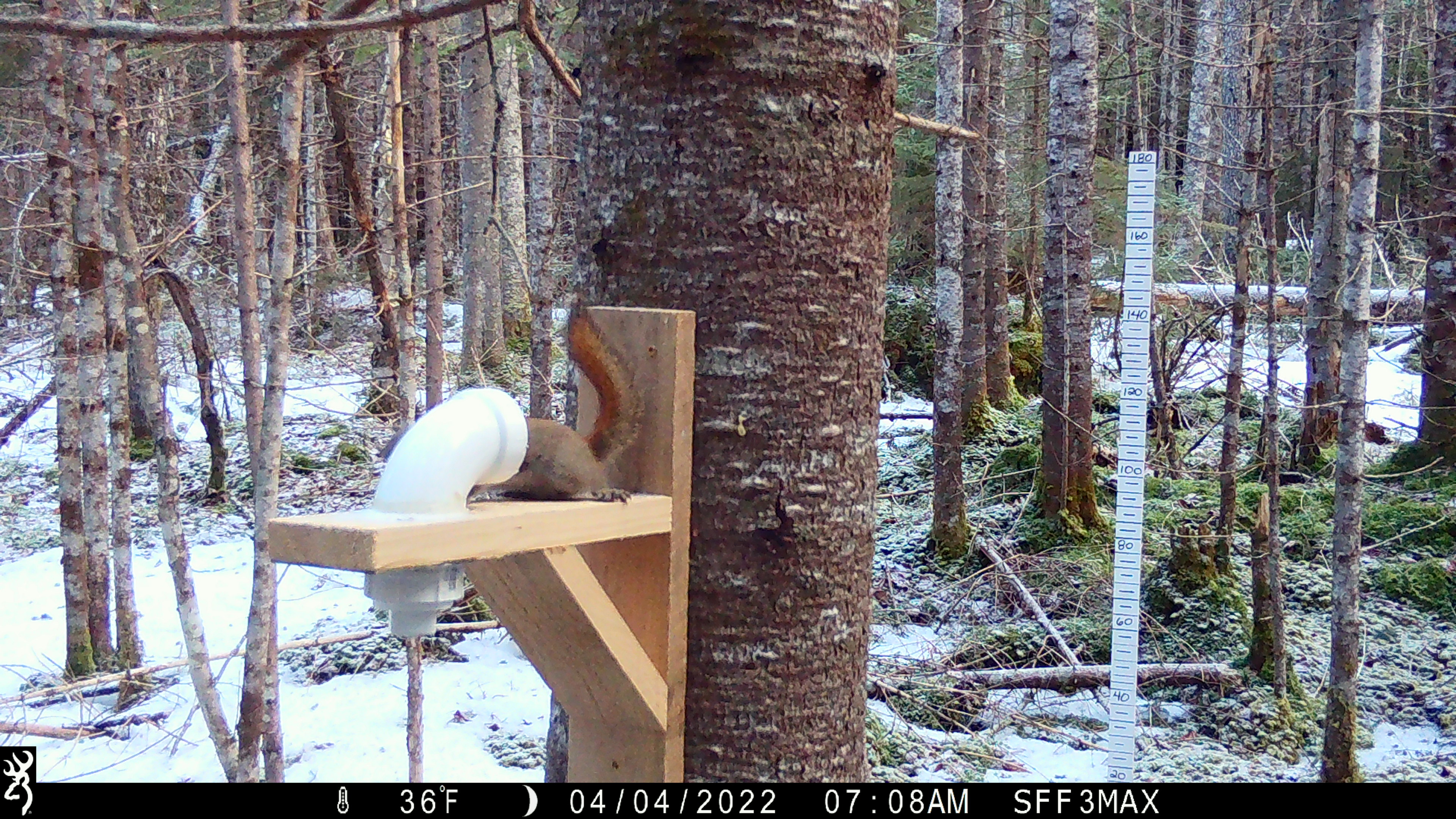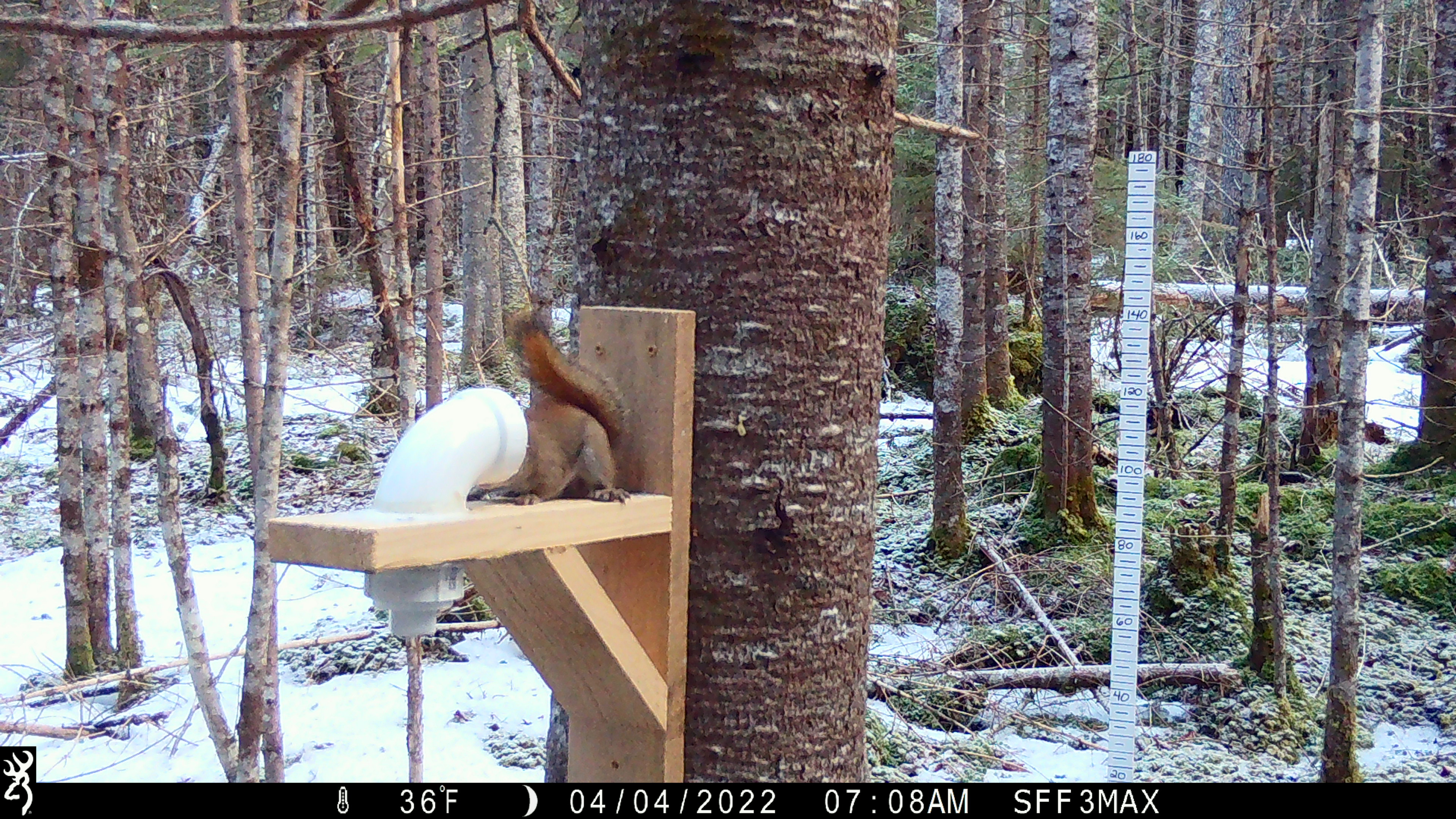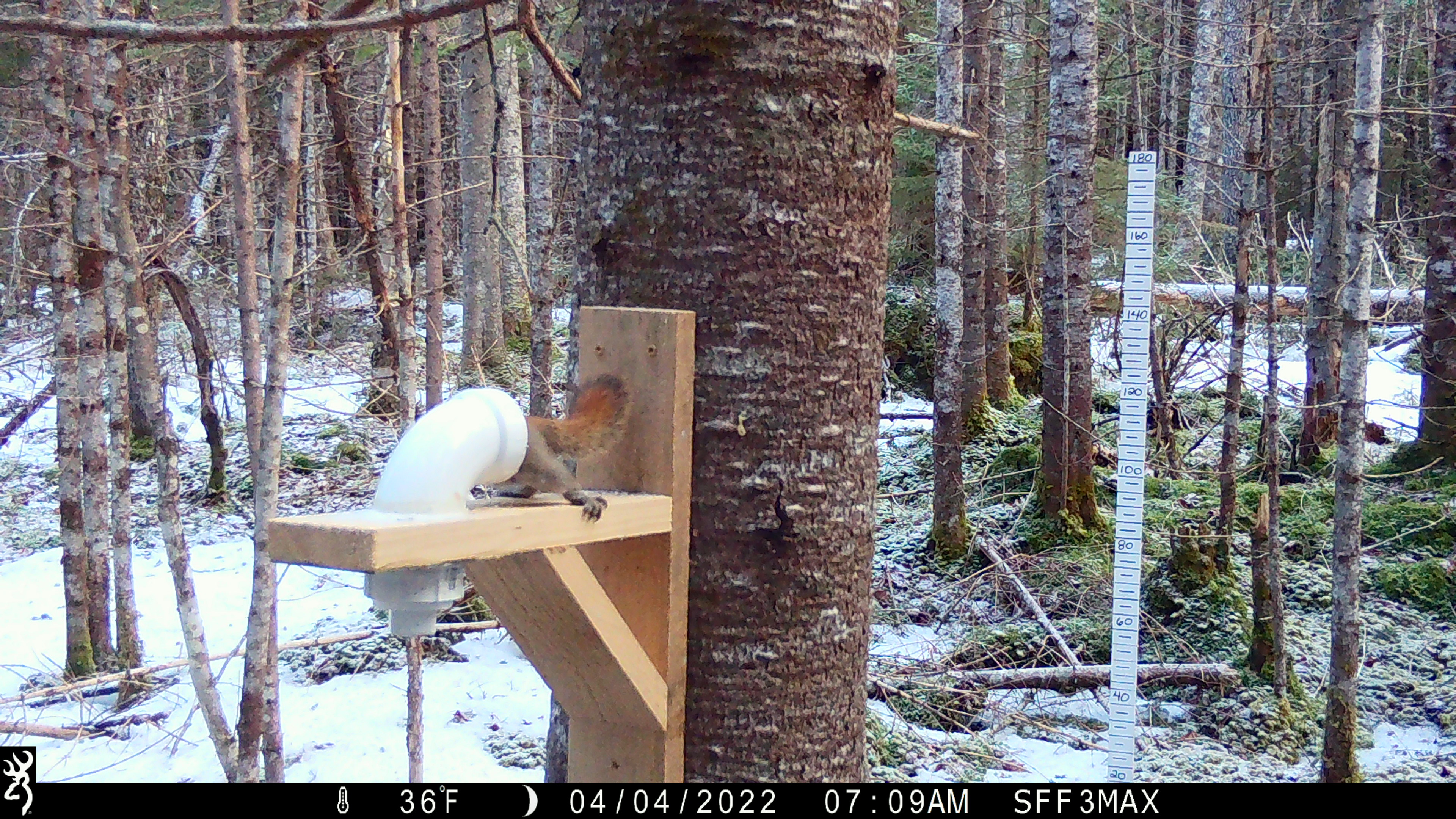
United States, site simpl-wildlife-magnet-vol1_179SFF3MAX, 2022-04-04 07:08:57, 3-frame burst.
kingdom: Animalia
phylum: Chordata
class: Mammalia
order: Rodentia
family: Sciuridae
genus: Tamiasciurus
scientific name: Tamiasciurus hudsonicus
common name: red squirrel